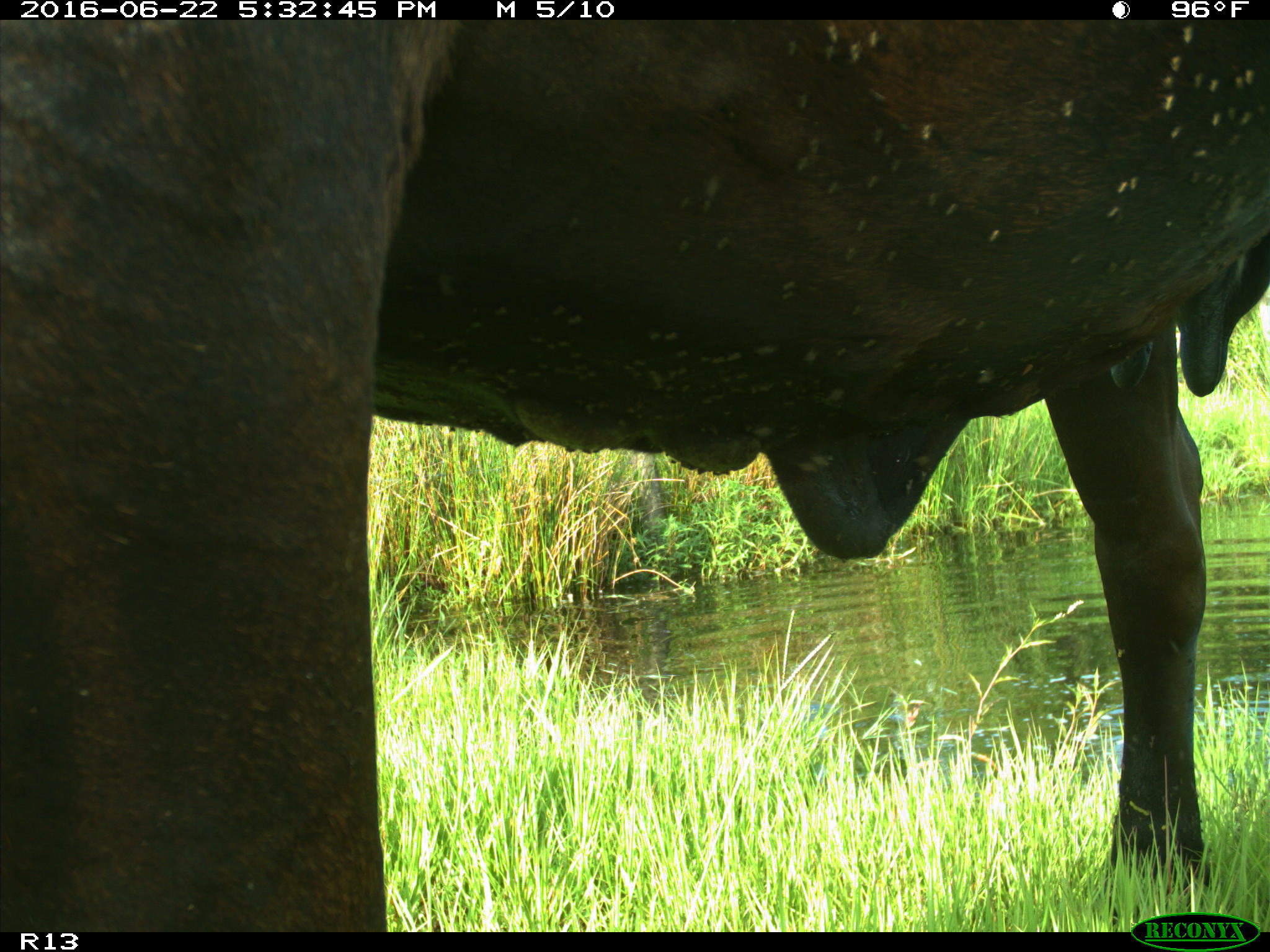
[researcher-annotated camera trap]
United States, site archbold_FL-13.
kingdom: Animalia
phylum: Chordata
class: Mammalia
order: Artiodactyla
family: Bovidae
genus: Bos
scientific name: Bos taurus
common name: domestic cow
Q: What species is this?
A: Bos taurus (domestic cow).